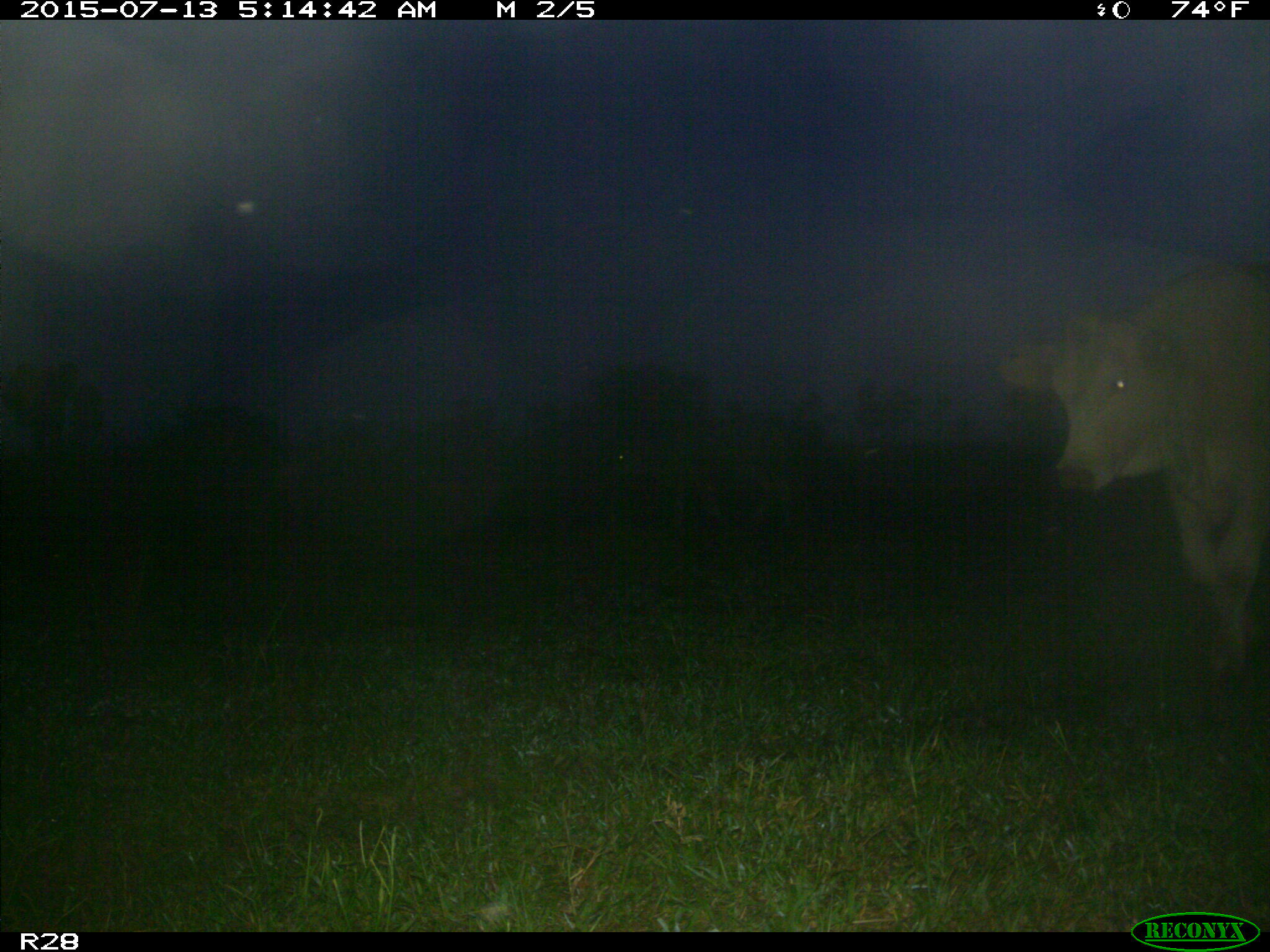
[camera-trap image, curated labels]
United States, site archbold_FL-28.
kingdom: Animalia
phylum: Chordata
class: Mammalia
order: Artiodactyla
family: Bovidae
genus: Bos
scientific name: Bos taurus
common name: domestic cow